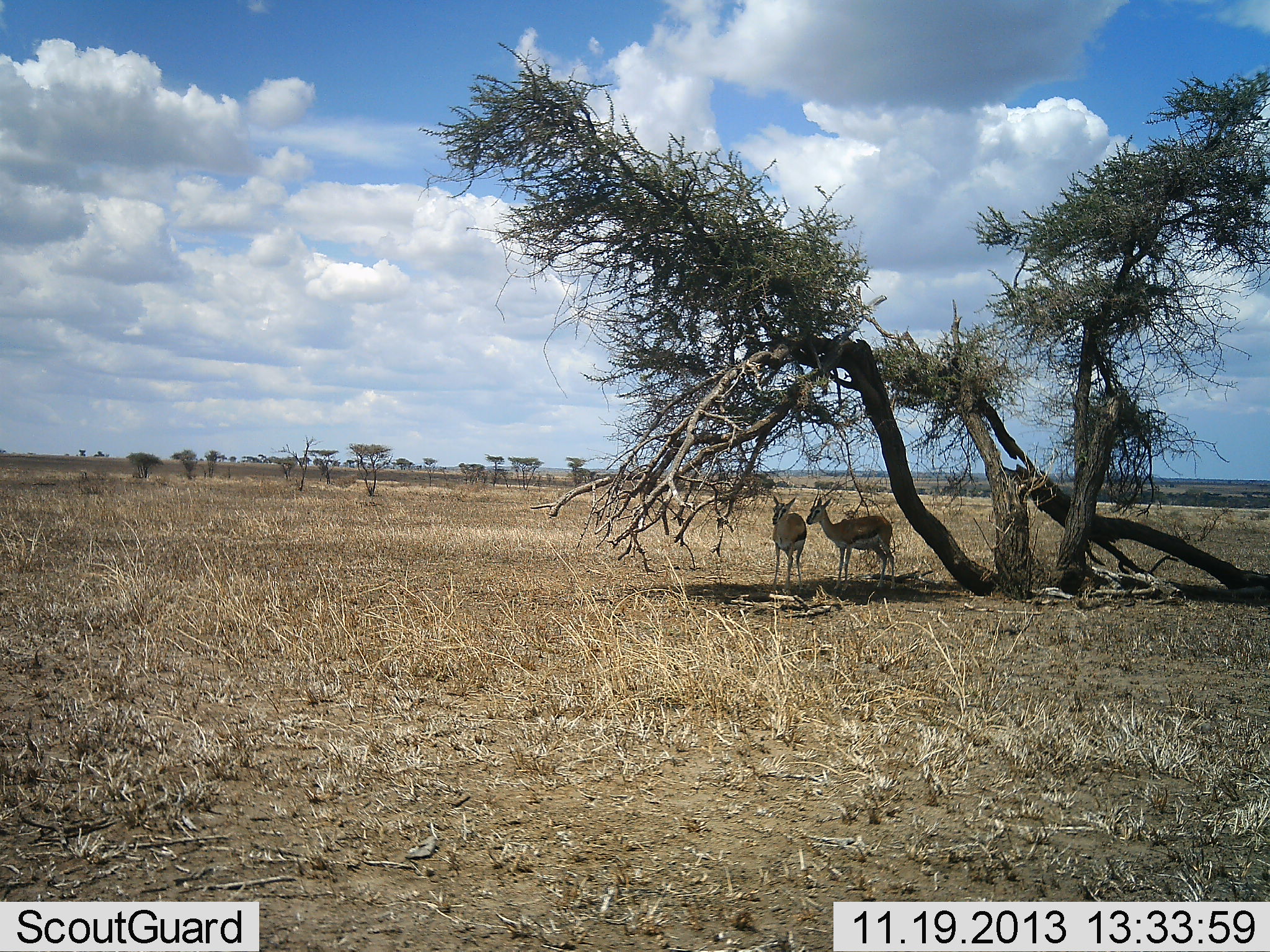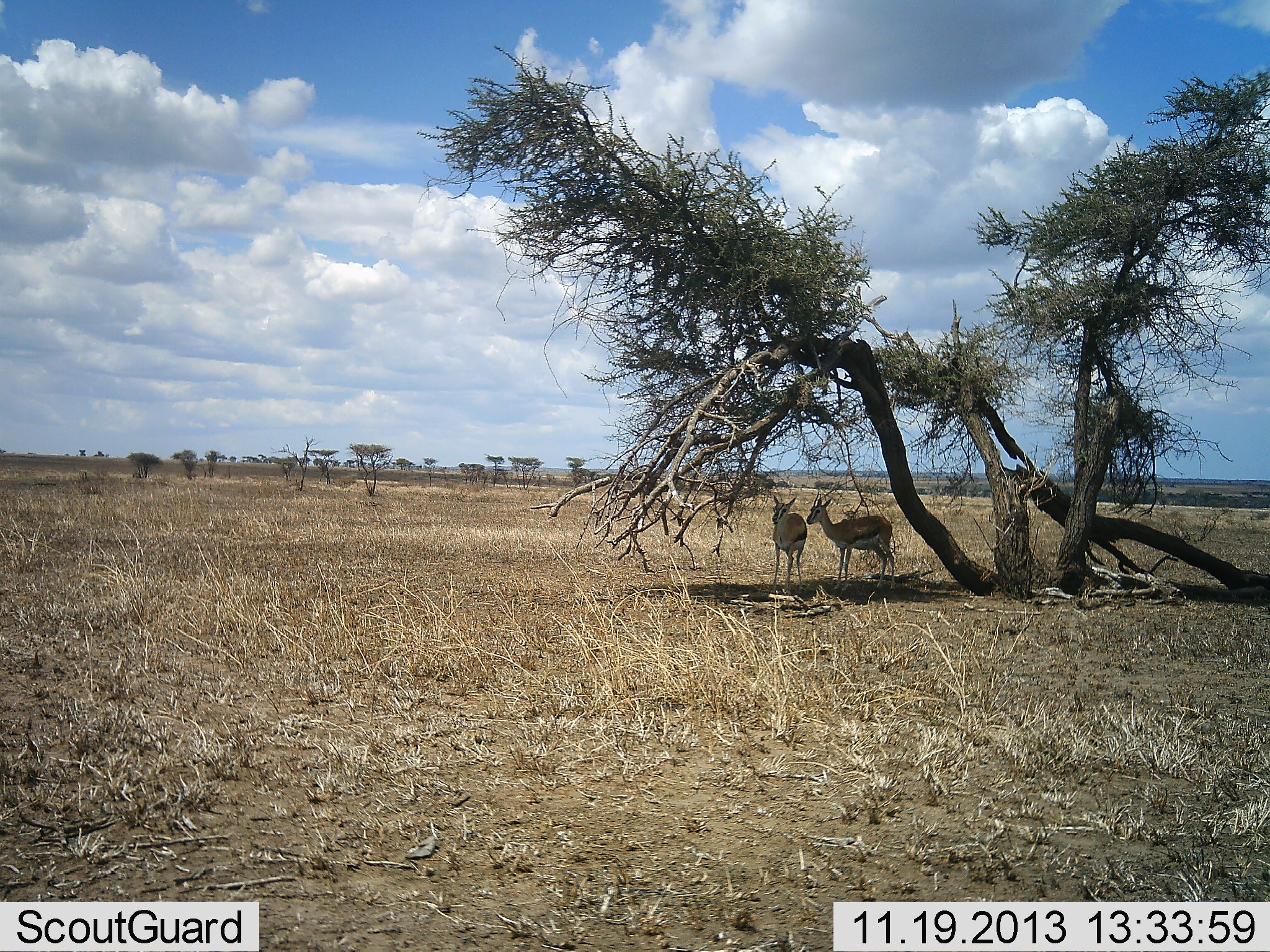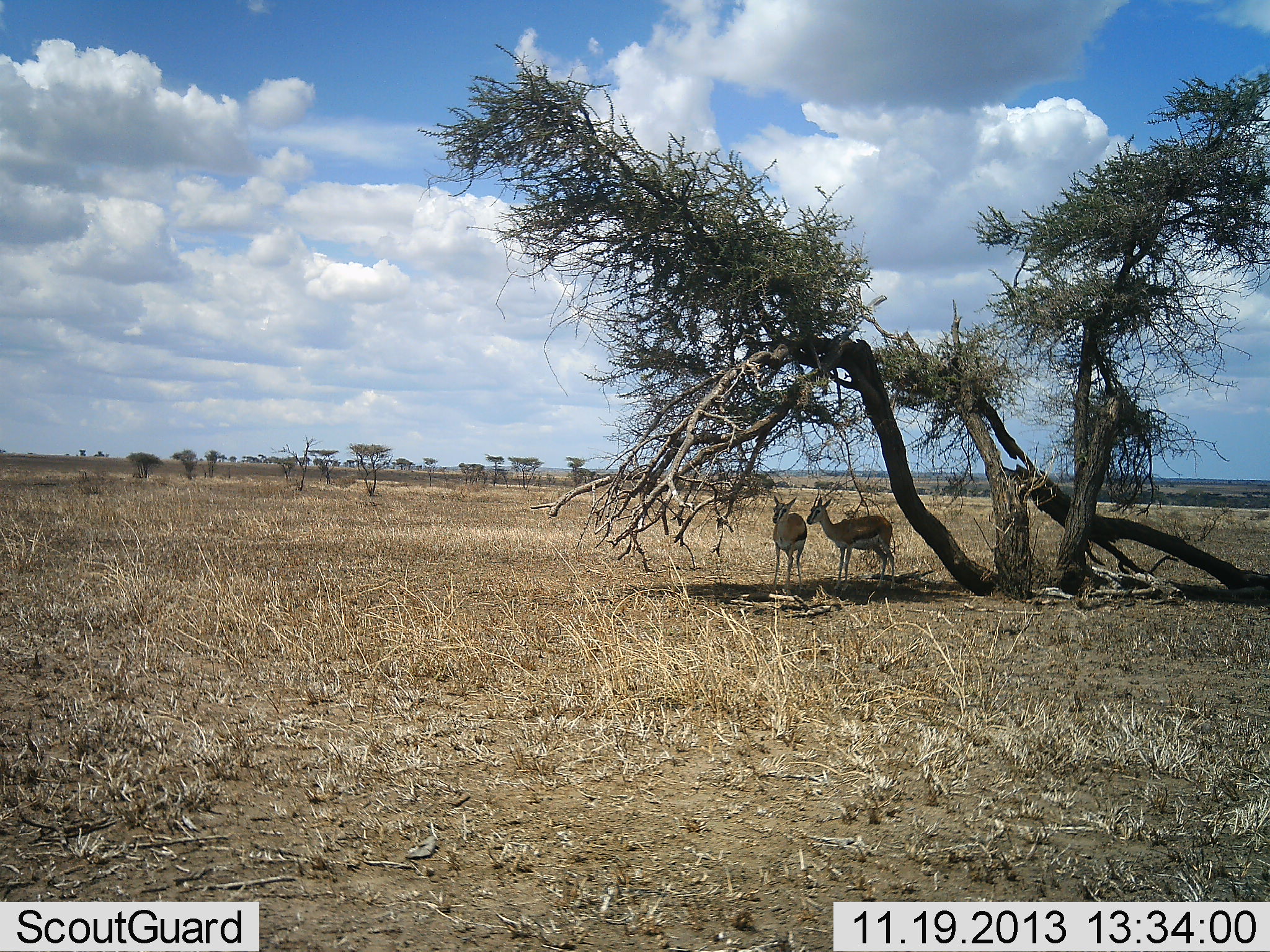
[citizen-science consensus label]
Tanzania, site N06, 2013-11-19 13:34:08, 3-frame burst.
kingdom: Animalia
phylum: Chordata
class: Mammalia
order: Artiodactyla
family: Bovidae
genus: Eudorcas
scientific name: Eudorcas thomsonii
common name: thomson's gazelle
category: gazellethomsons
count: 2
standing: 70%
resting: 30%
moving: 0%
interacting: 0%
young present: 0%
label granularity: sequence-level